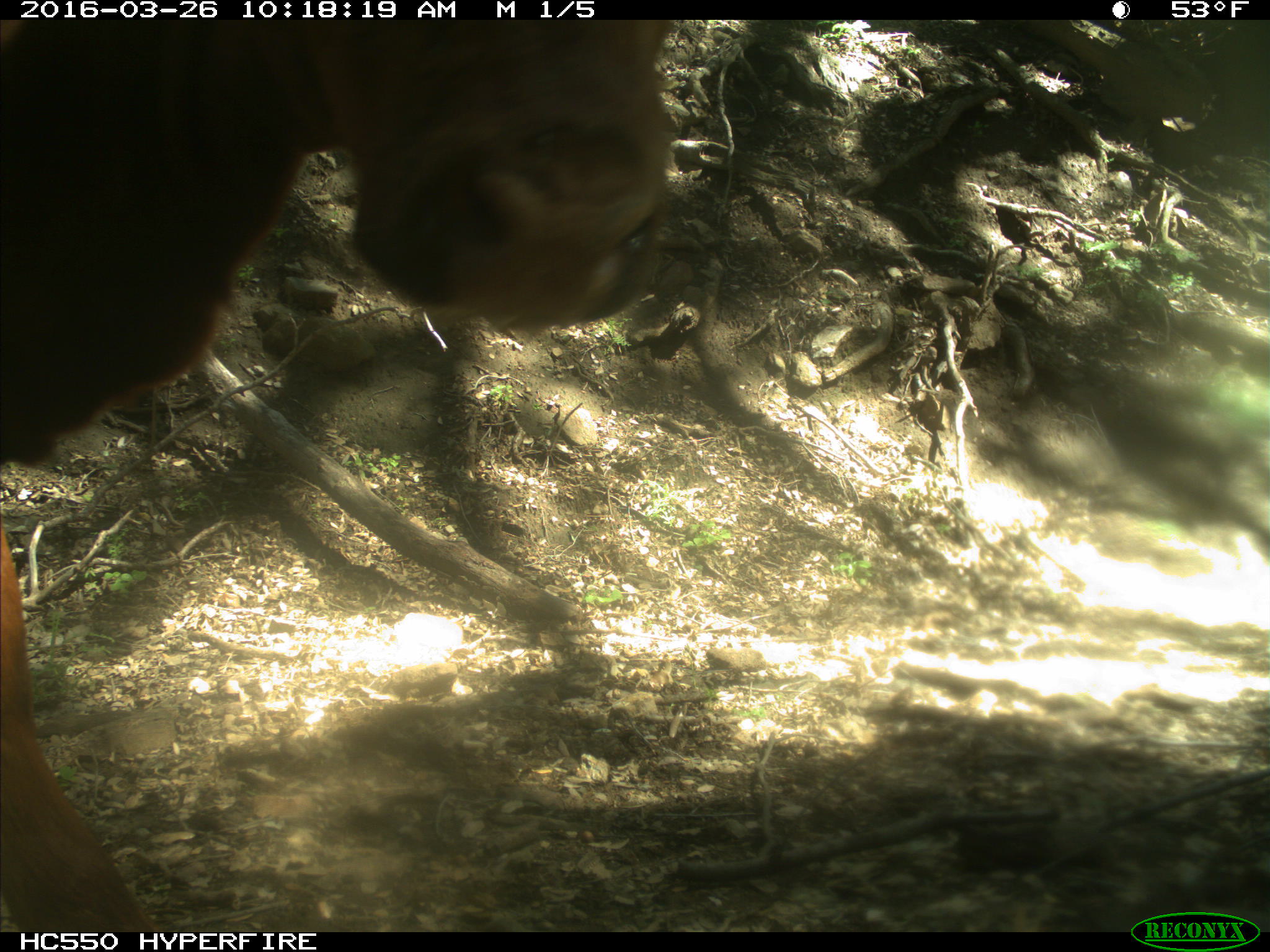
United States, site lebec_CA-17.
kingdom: Animalia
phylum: Chordata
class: Mammalia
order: Artiodactyla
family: Bovidae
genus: Bos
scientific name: Bos taurus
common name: domestic cow